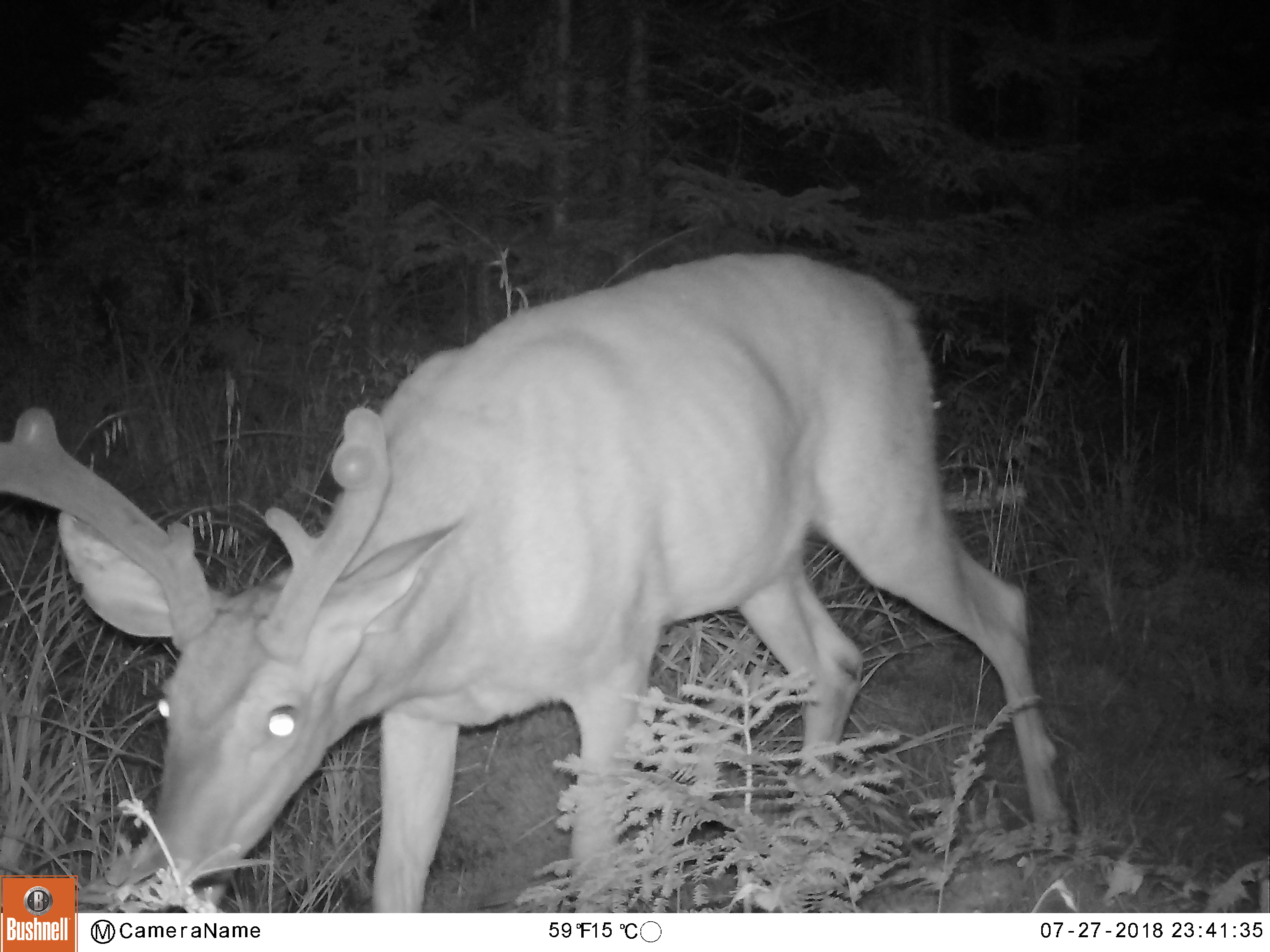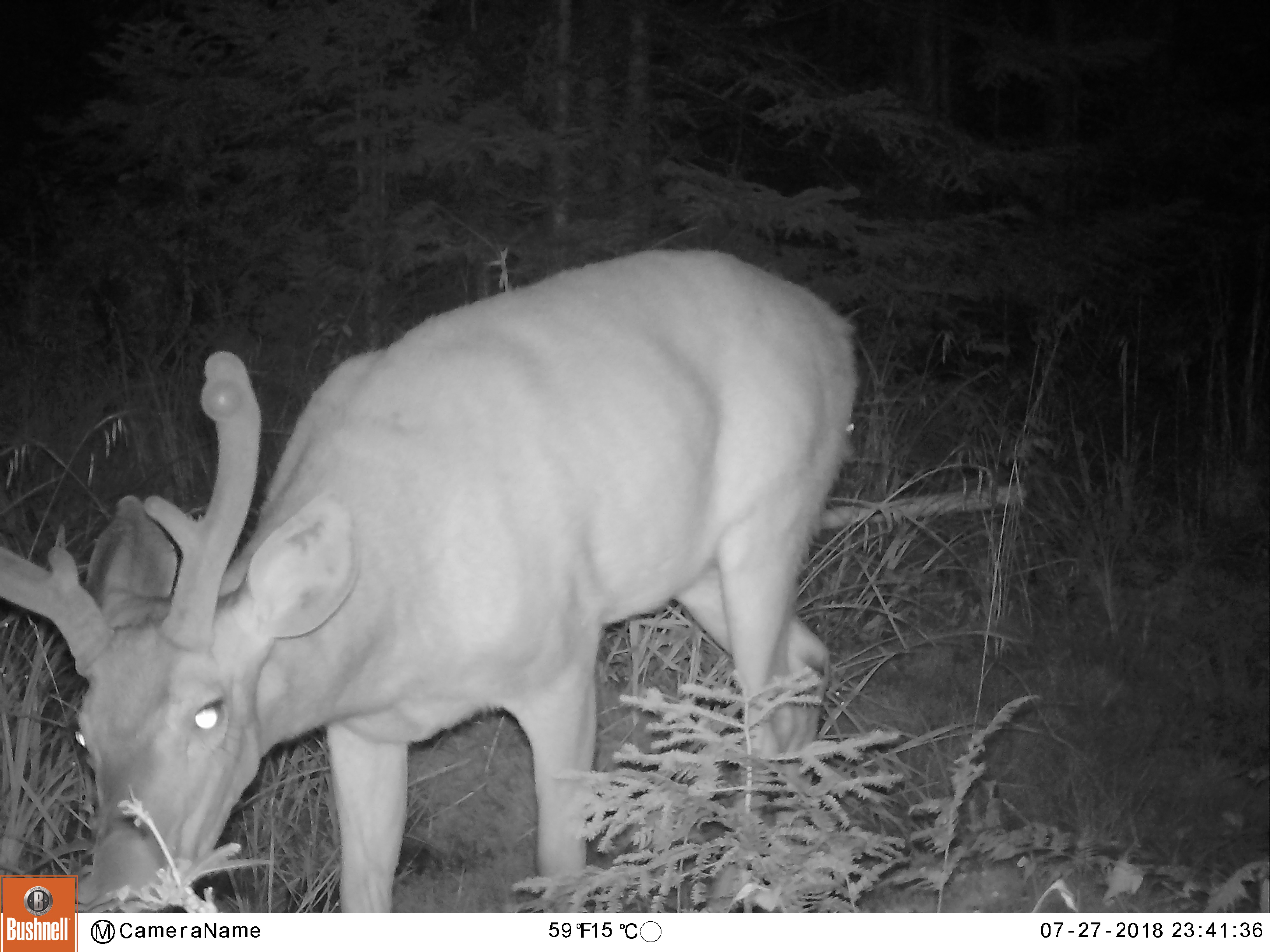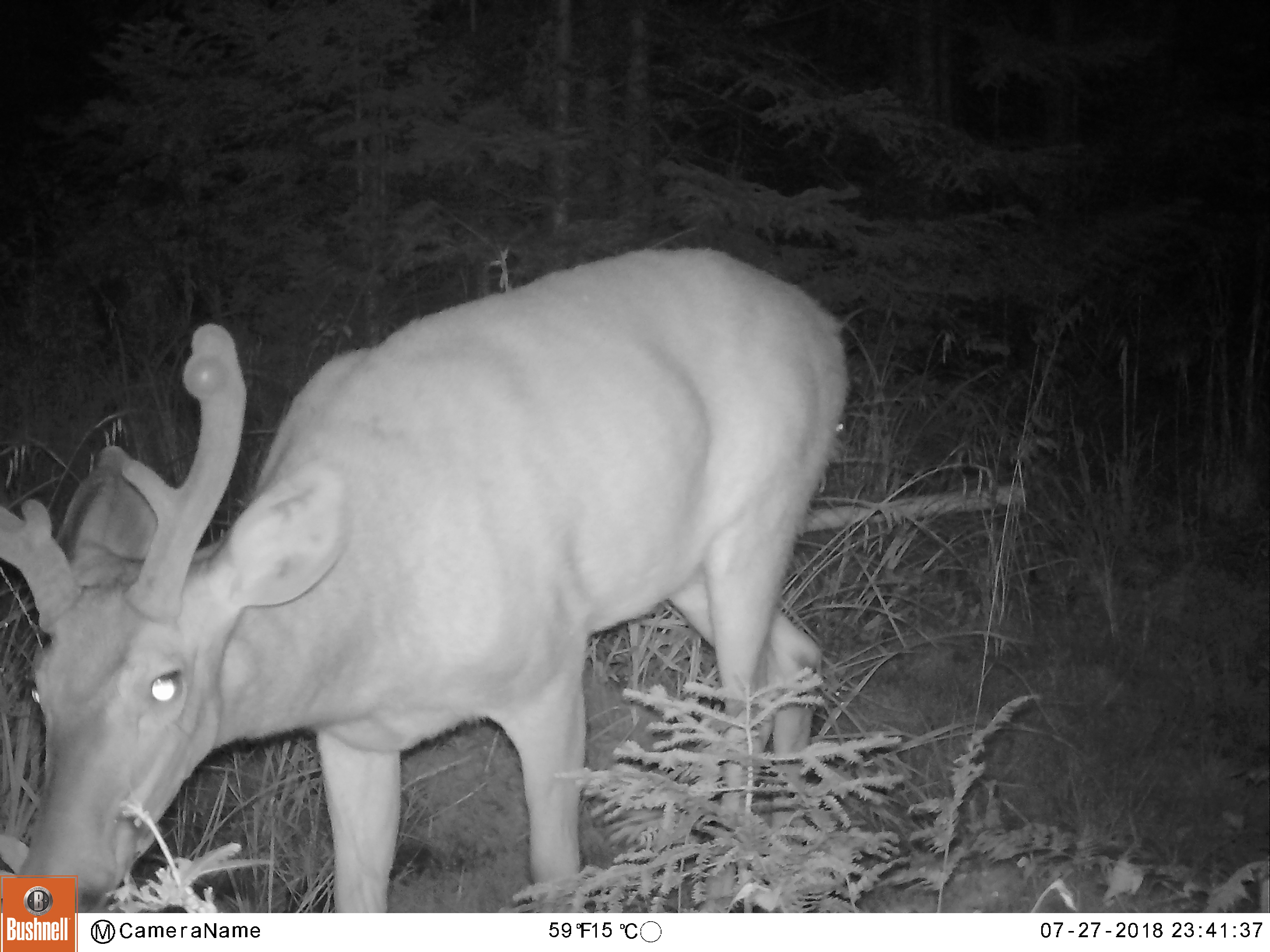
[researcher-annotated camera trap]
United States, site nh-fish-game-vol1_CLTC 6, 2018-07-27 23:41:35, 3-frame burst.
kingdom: Animalia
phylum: Chordata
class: Mammalia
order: Artiodactyla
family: Cervidae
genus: Odocoileus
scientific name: Odocoileus virginianus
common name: white-tailed deer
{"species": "white-tailed deer (Odocoileus virginianus)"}